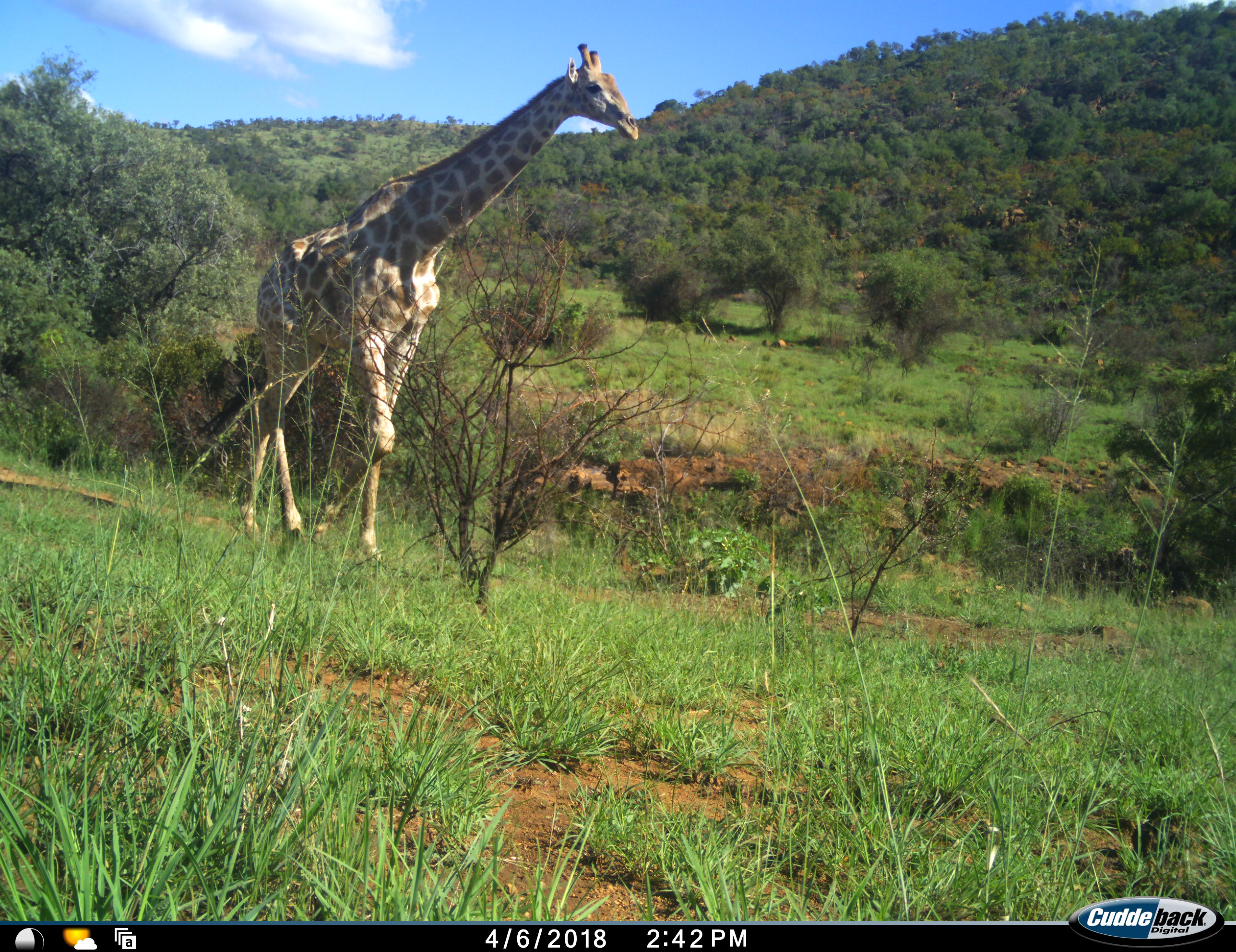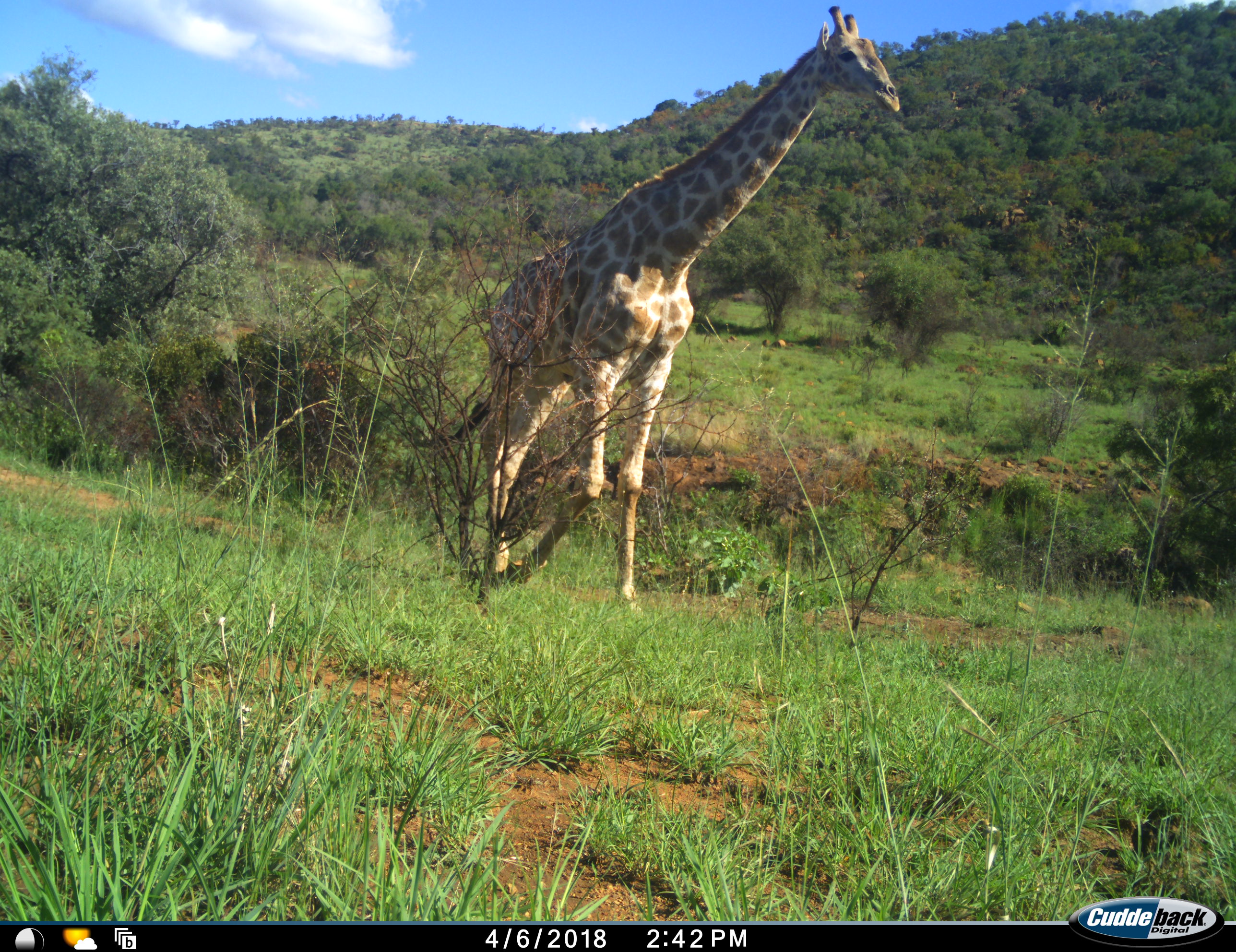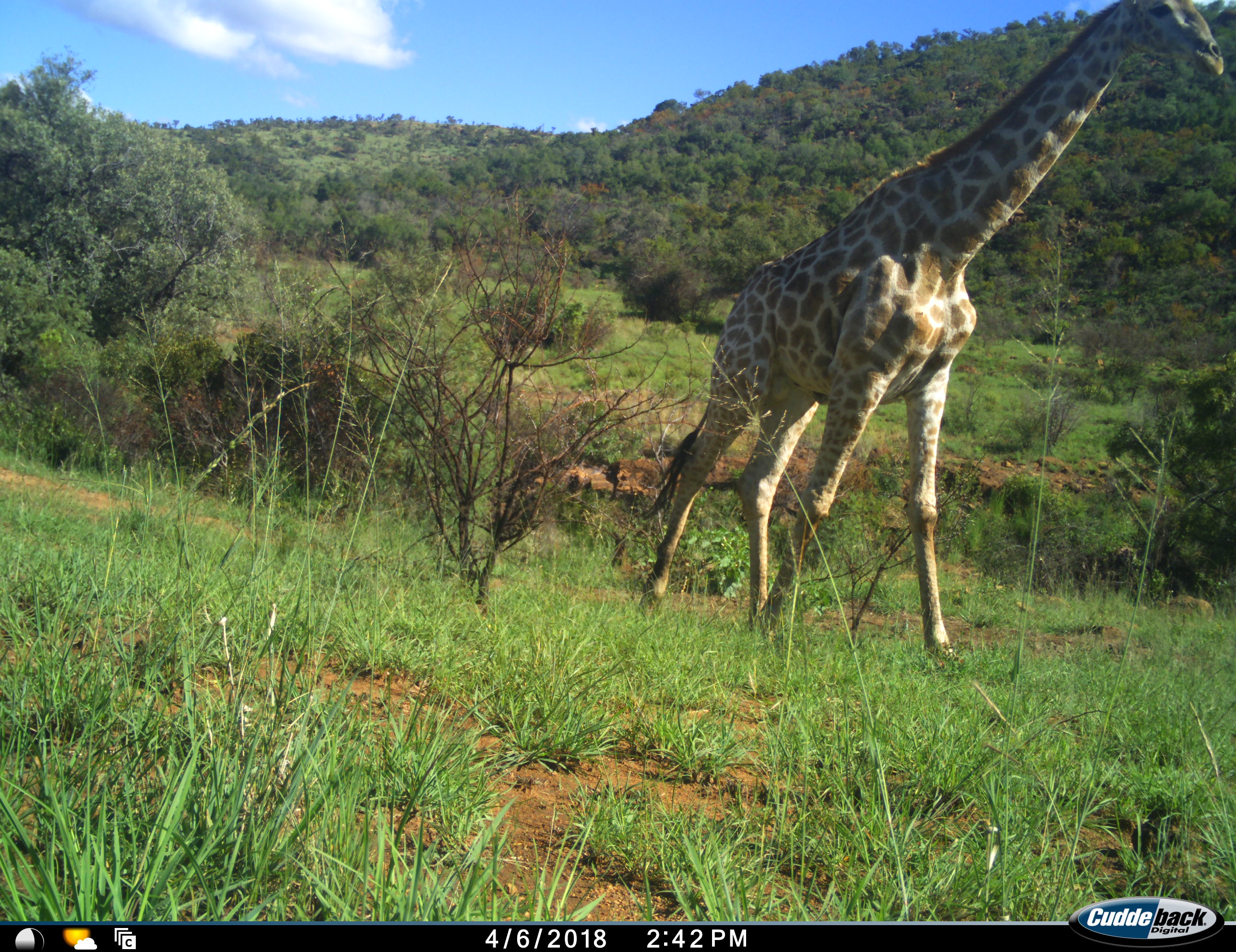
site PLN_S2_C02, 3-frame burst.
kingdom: Animalia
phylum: Chordata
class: Mammalia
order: Artiodactyla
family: Giraffidae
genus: Giraffa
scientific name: Giraffa camelopardalis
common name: giraffe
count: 1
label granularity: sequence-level